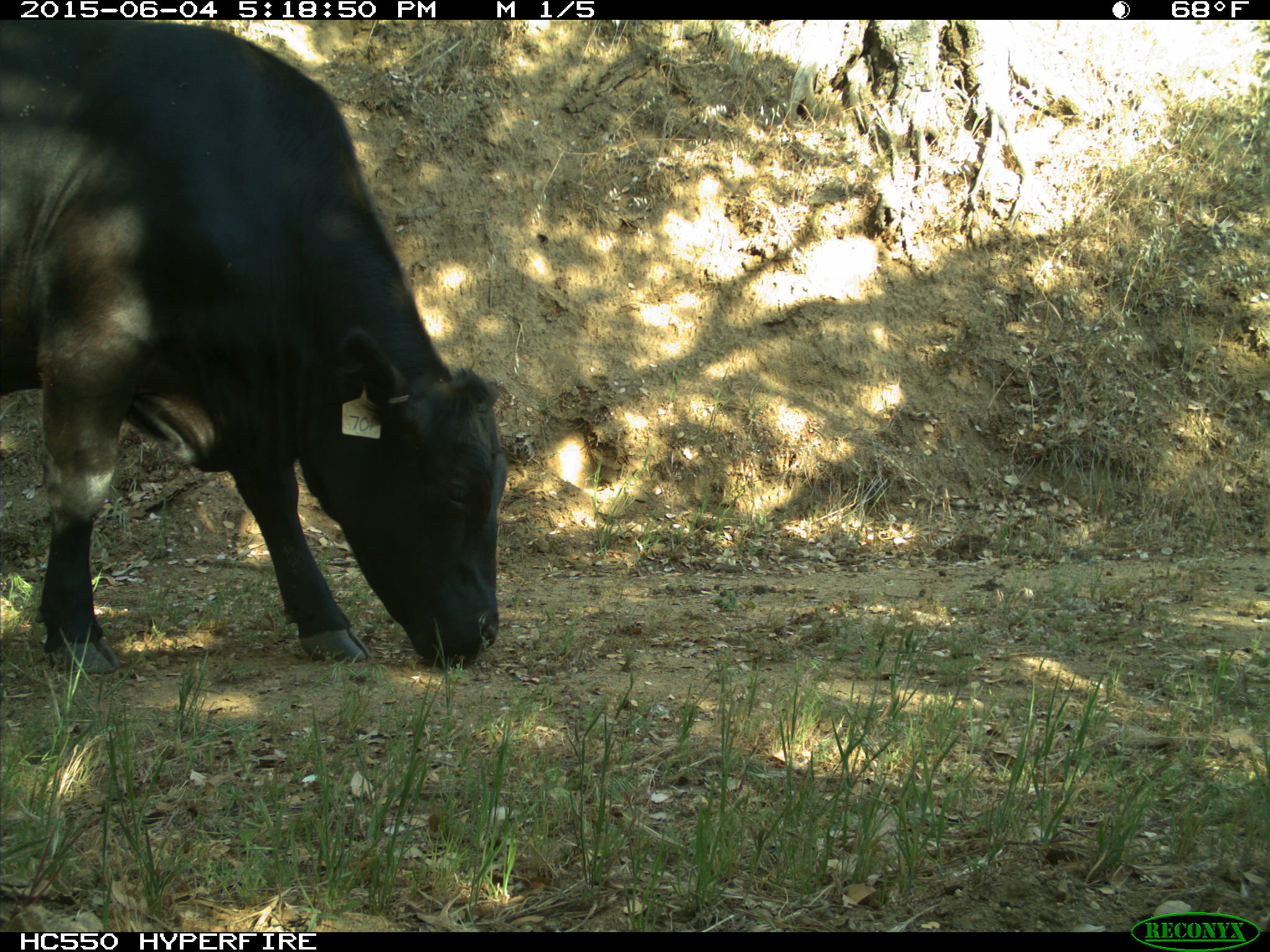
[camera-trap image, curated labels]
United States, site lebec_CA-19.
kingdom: Animalia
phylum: Chordata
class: Mammalia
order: Artiodactyla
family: Bovidae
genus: Bos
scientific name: Bos taurus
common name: domestic cow